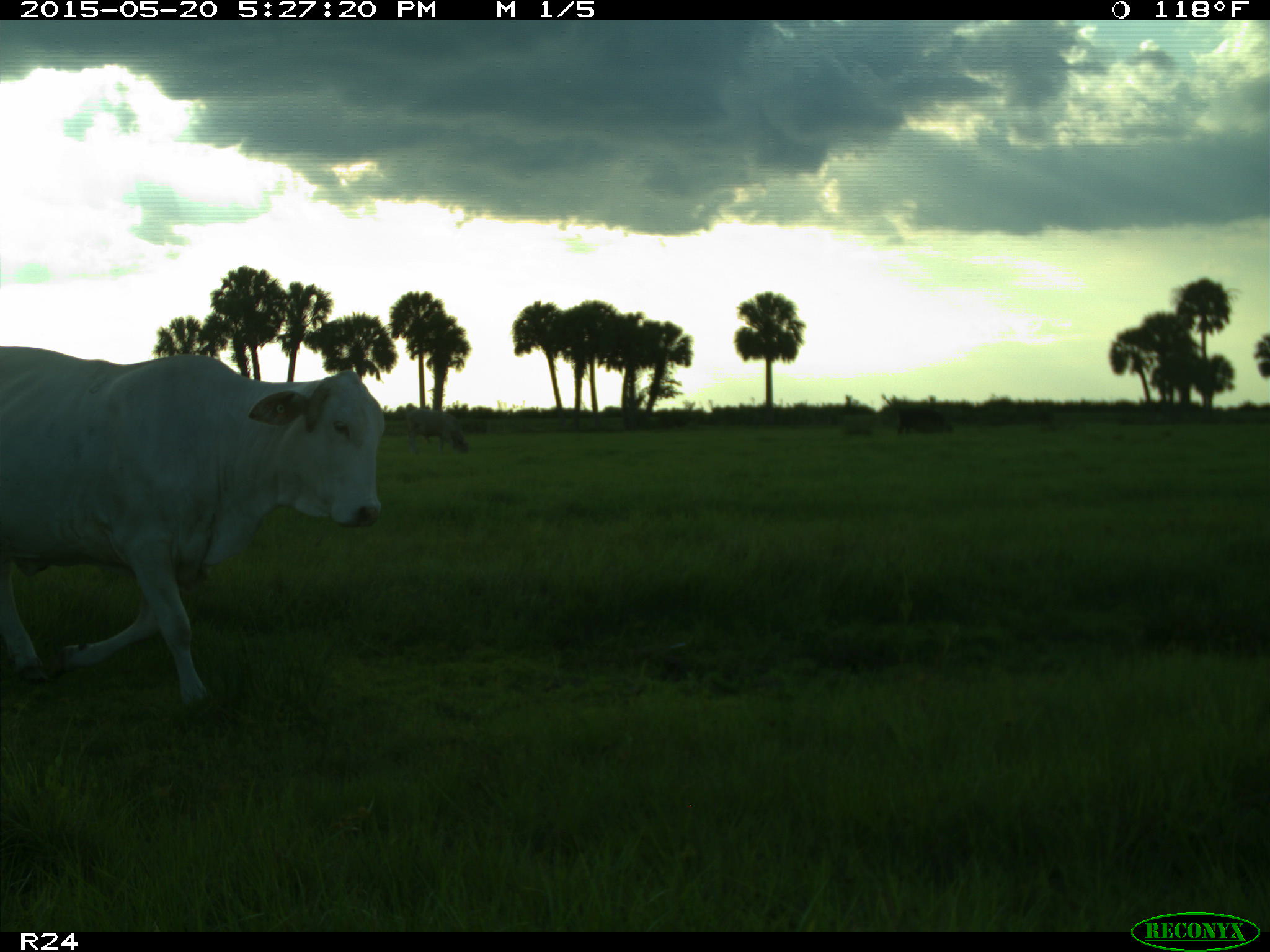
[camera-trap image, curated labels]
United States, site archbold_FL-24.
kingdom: Animalia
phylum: Chordata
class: Mammalia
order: Artiodactyla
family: Bovidae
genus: Bos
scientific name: Bos taurus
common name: domestic cow